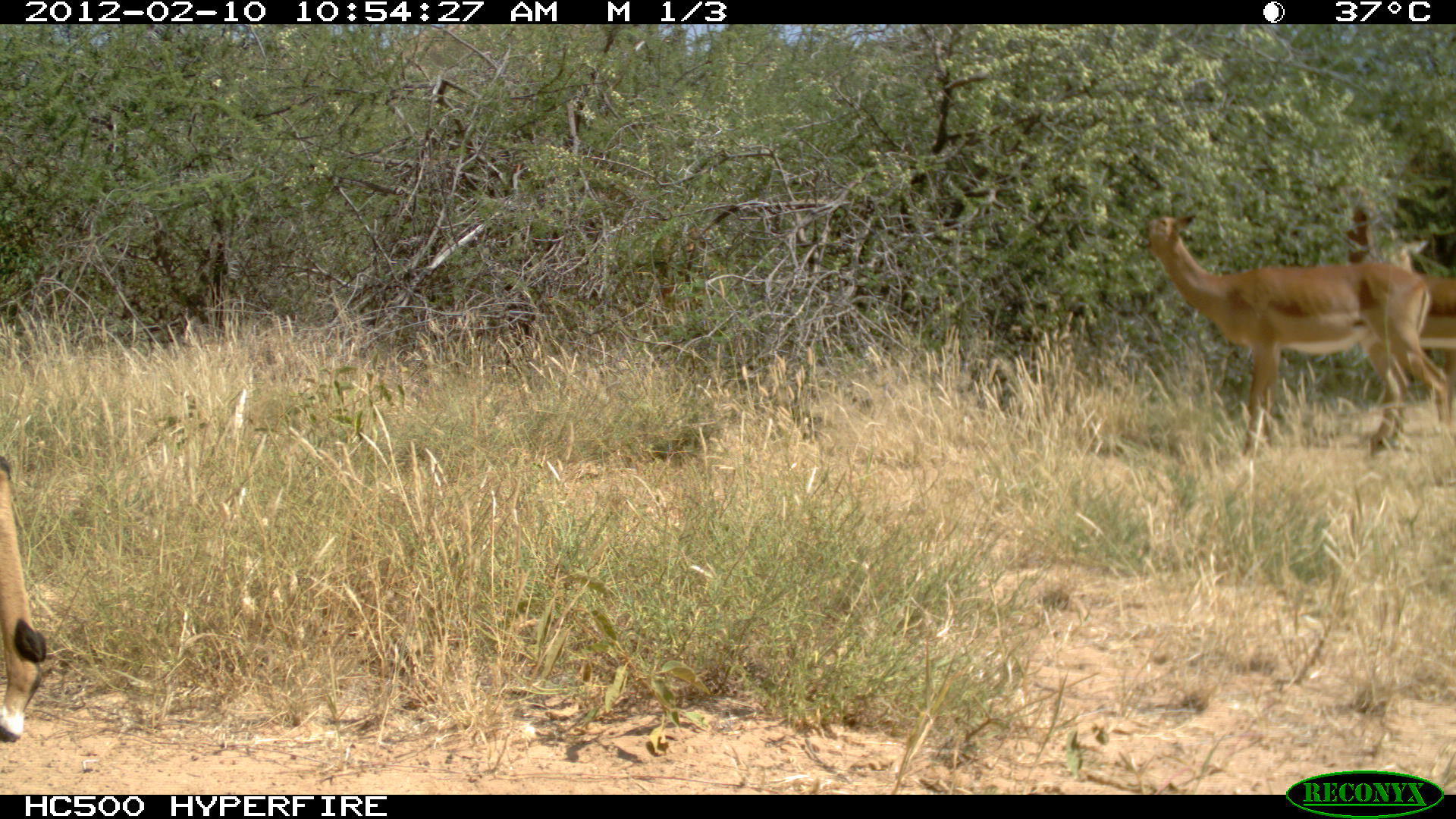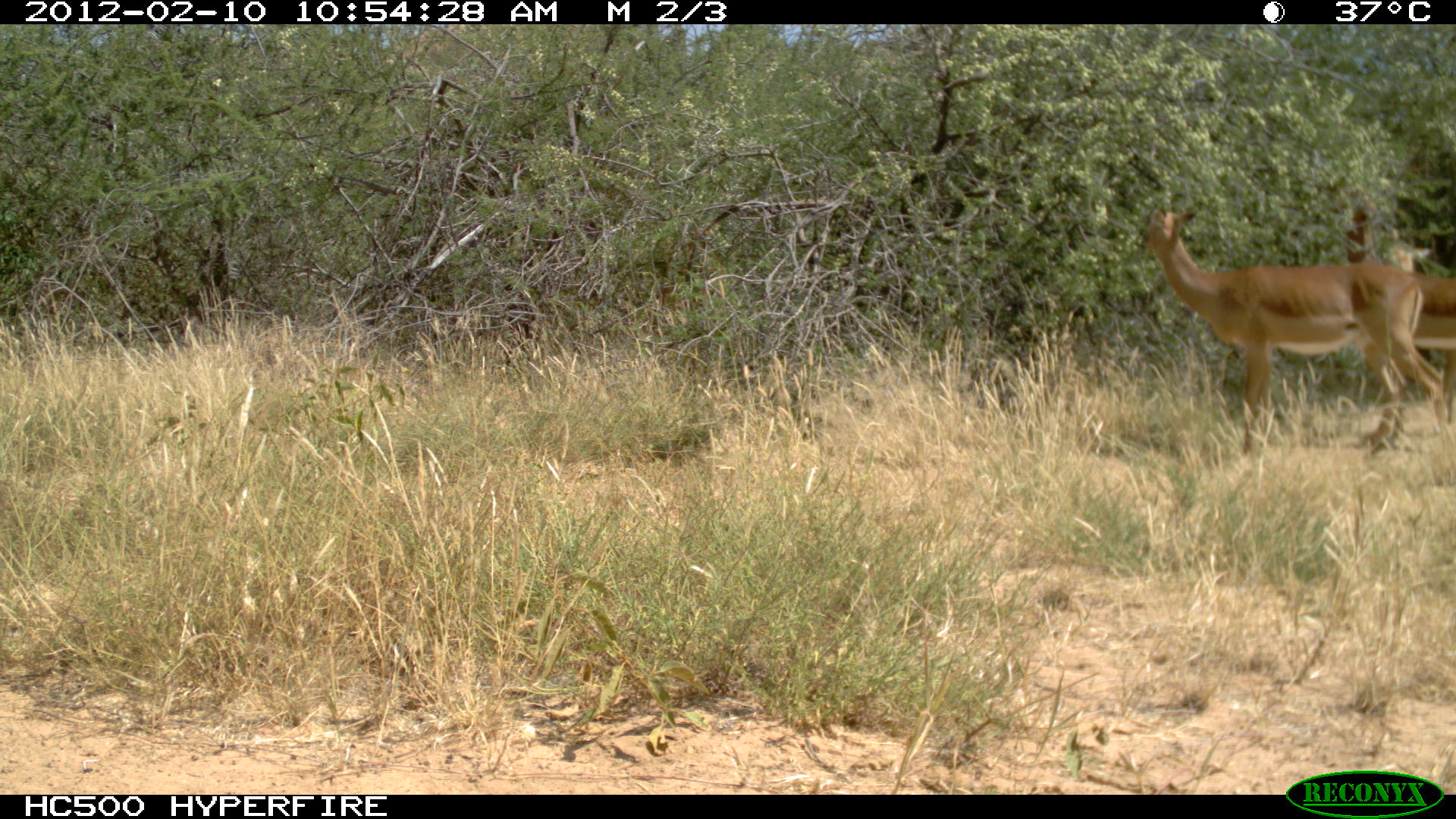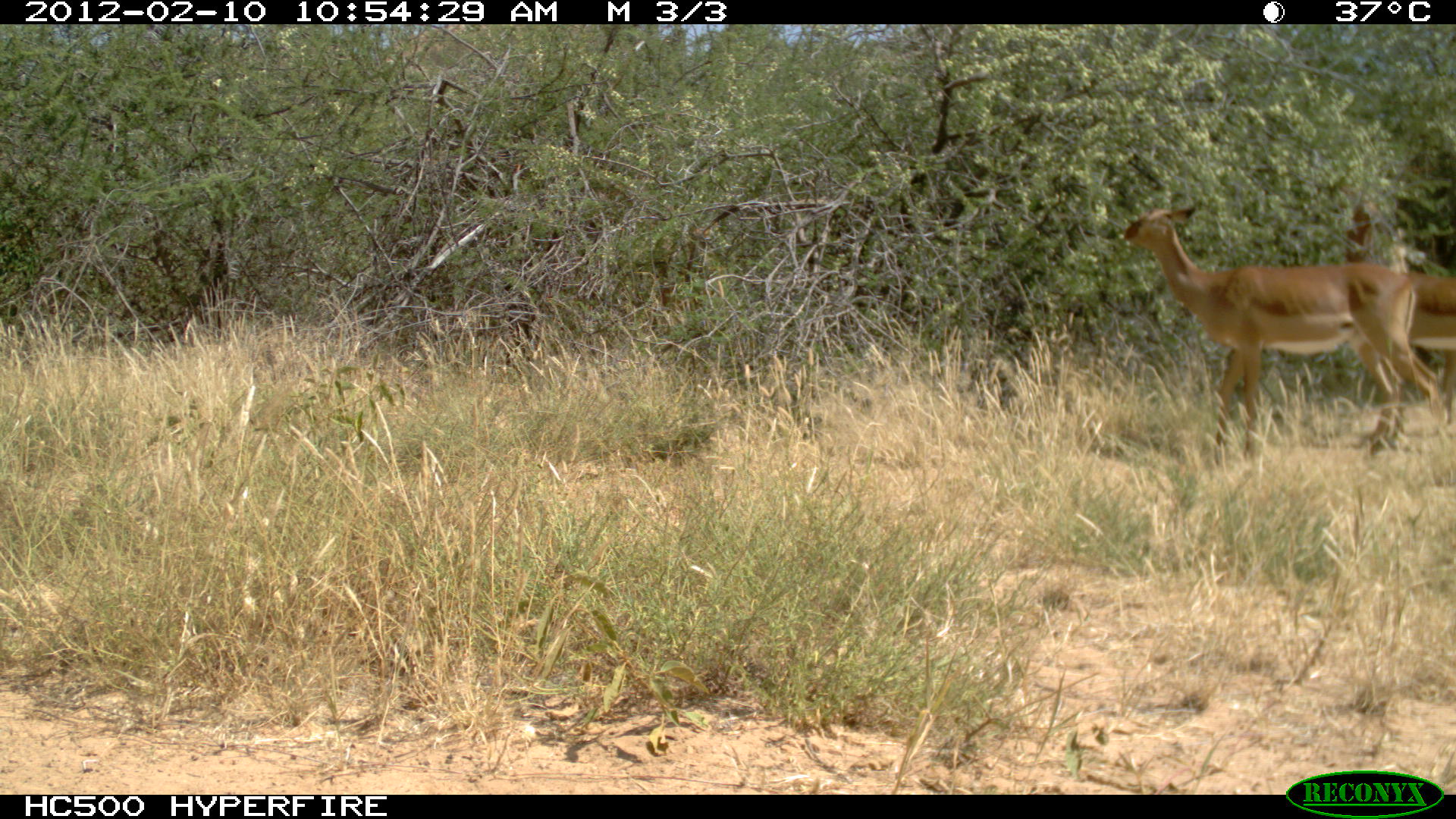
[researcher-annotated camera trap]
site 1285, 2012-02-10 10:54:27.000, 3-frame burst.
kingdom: Animalia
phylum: Chordata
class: Mammalia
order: Artiodactyla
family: Bovidae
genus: Aepyceros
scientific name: Aepyceros melampus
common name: impala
Aepyceros melampus (impala), count 3.